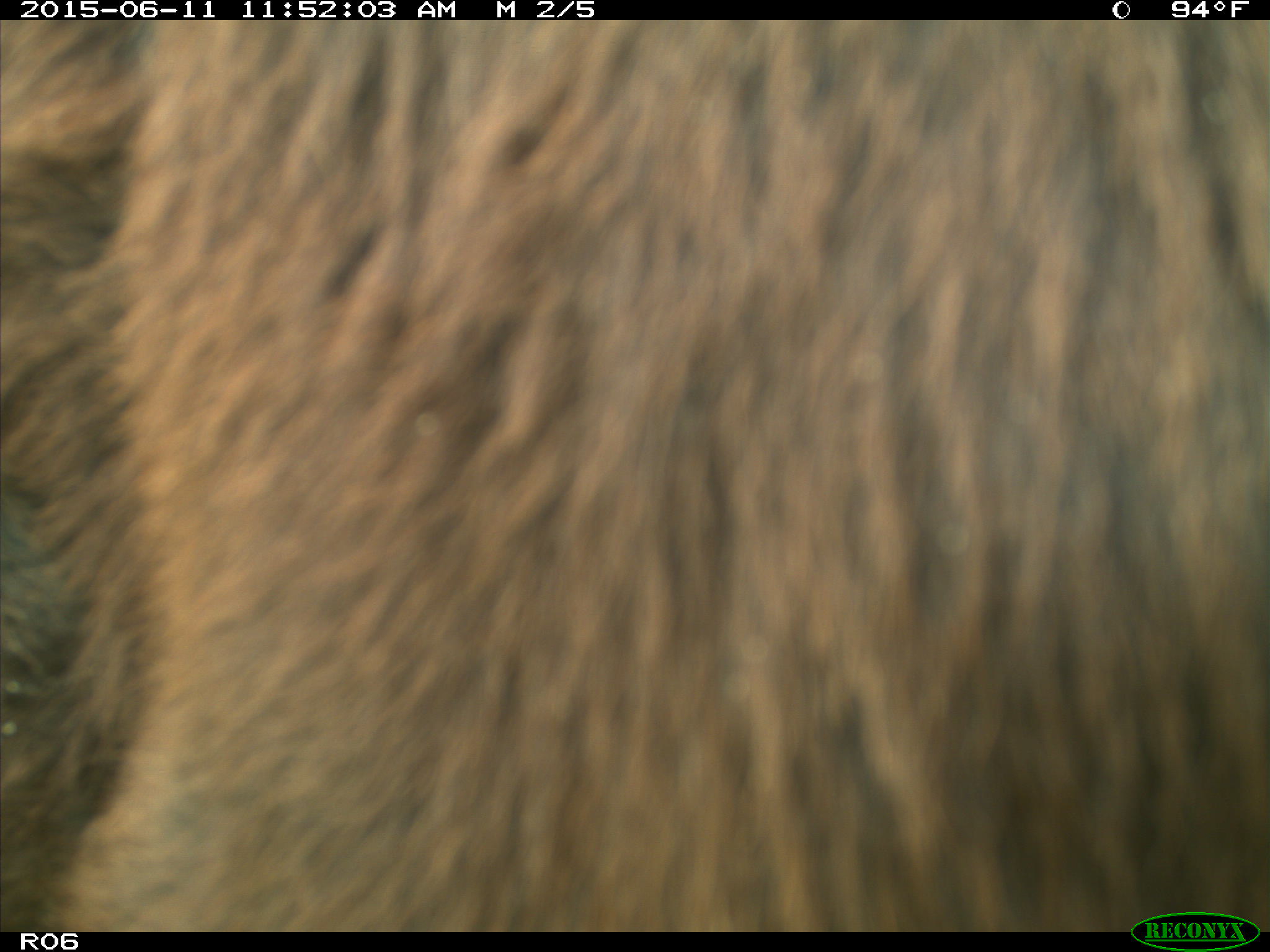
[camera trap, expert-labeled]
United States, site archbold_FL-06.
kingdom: Animalia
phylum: Chordata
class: Mammalia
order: Artiodactyla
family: Bovidae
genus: Bos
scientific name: Bos taurus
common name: domestic cow